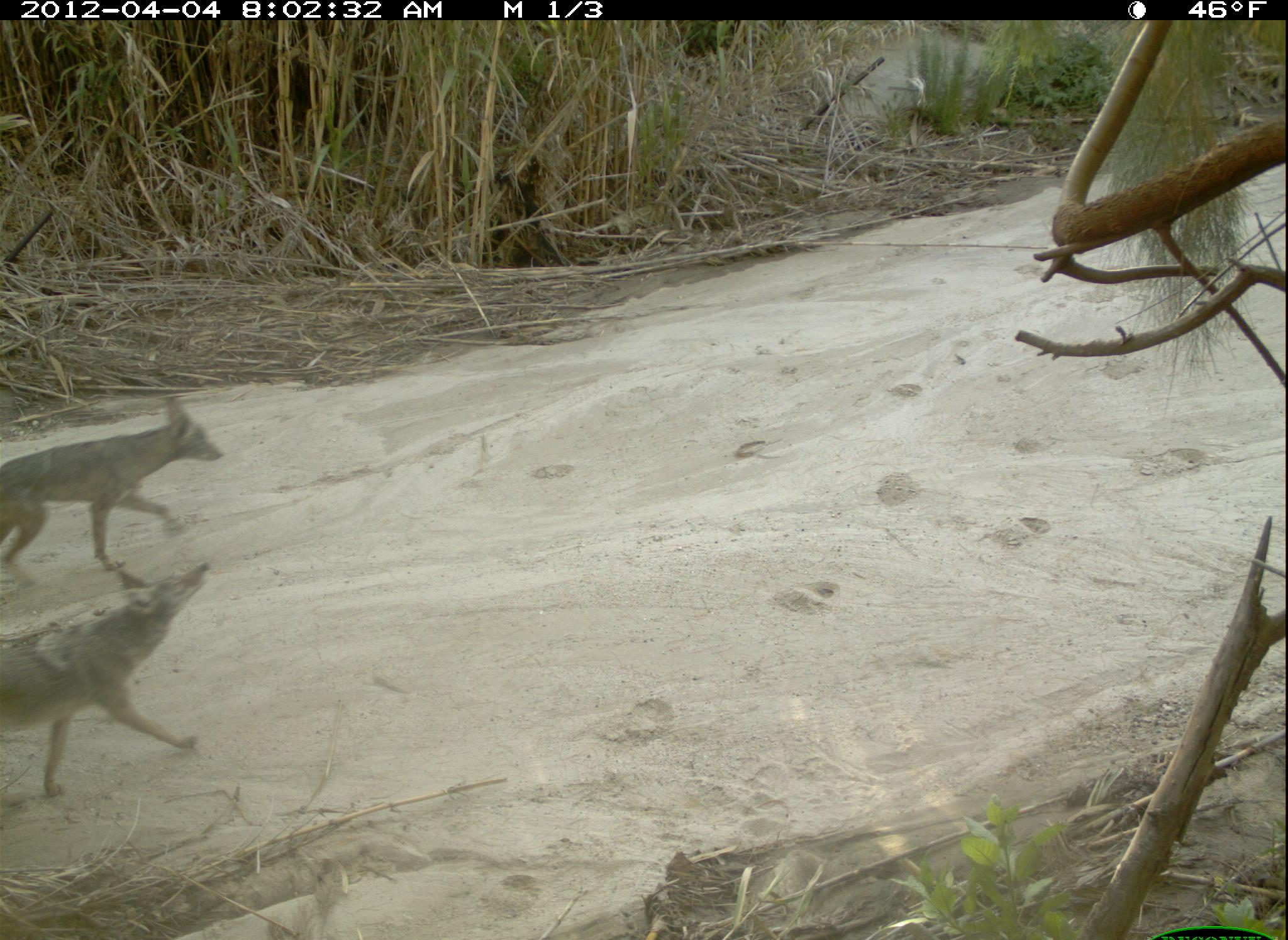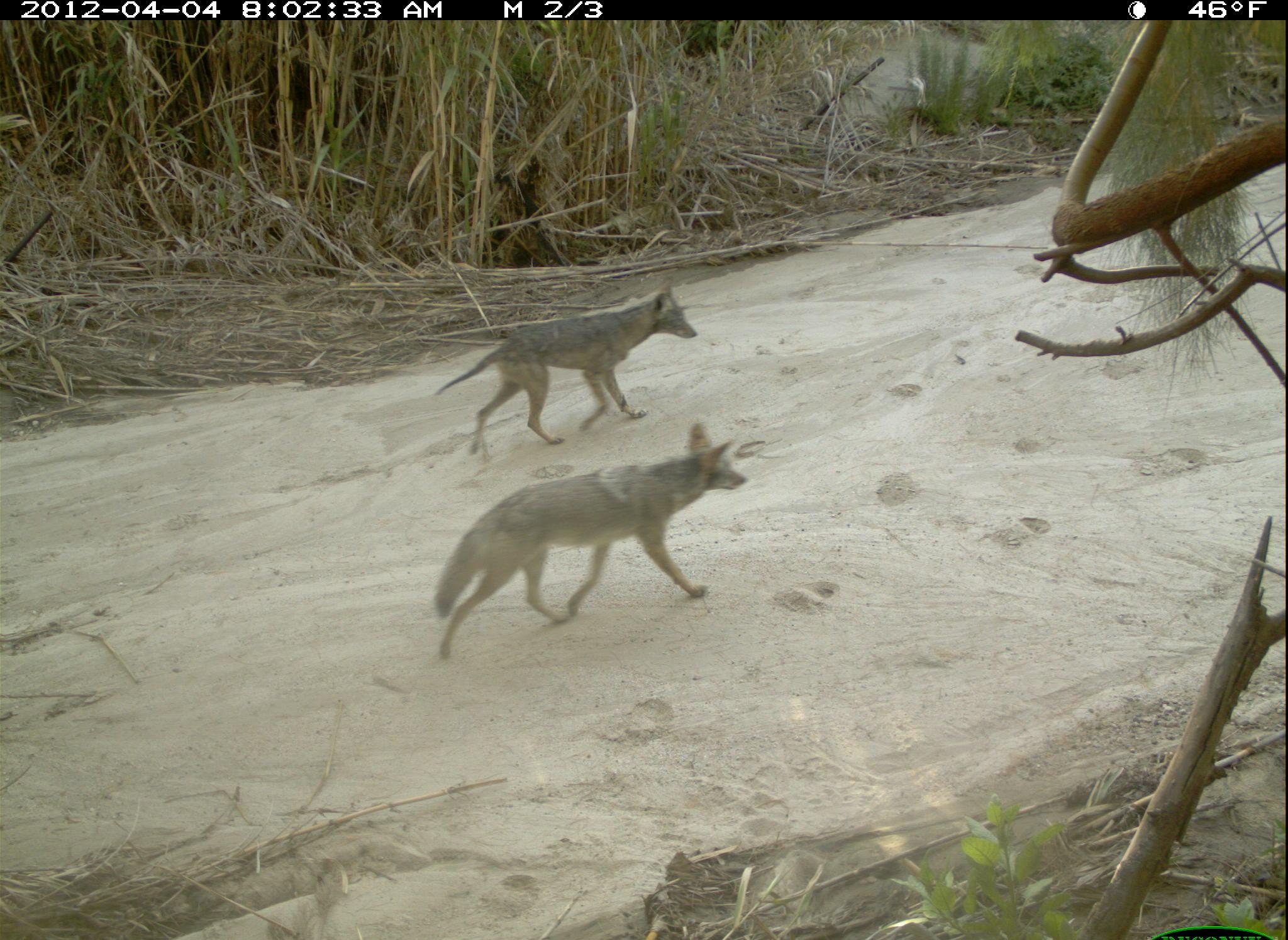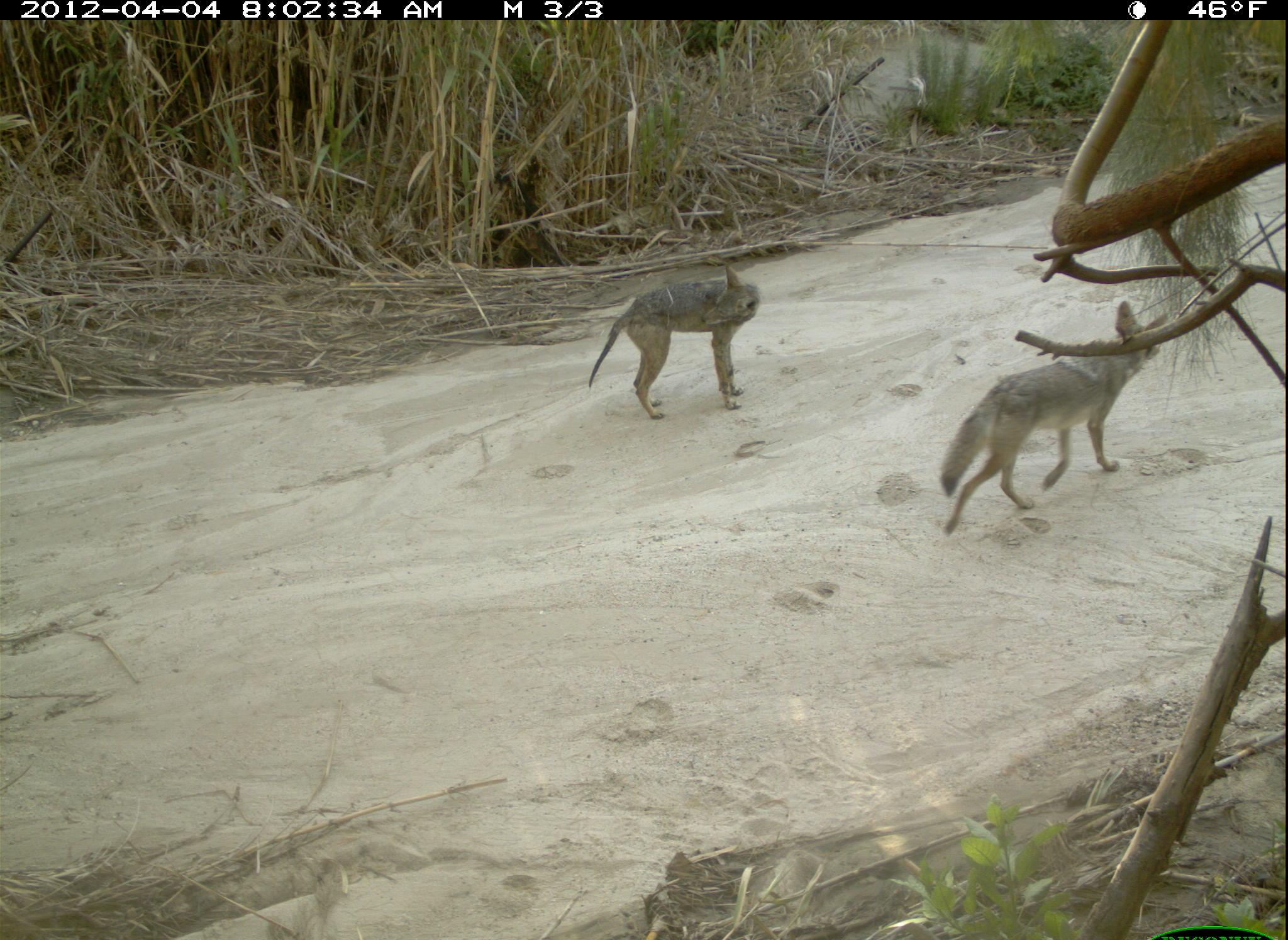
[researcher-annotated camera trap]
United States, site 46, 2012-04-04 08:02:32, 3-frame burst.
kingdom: Animalia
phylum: Chordata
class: Mammalia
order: Carnivora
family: Canidae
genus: Canis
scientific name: Canis latrans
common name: coyote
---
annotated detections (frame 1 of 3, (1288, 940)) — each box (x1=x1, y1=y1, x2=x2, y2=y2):
coyote: (x1=5, y1=562, x2=225, y2=794); (x1=6, y1=391, x2=232, y2=581)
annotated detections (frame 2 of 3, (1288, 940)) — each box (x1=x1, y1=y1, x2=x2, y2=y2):
coyote: (x1=430, y1=420, x2=752, y2=667); (x1=436, y1=282, x2=705, y2=451)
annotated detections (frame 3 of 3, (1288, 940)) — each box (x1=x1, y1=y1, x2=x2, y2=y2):
coyote: (x1=919, y1=308, x2=1191, y2=544); (x1=565, y1=251, x2=787, y2=437)